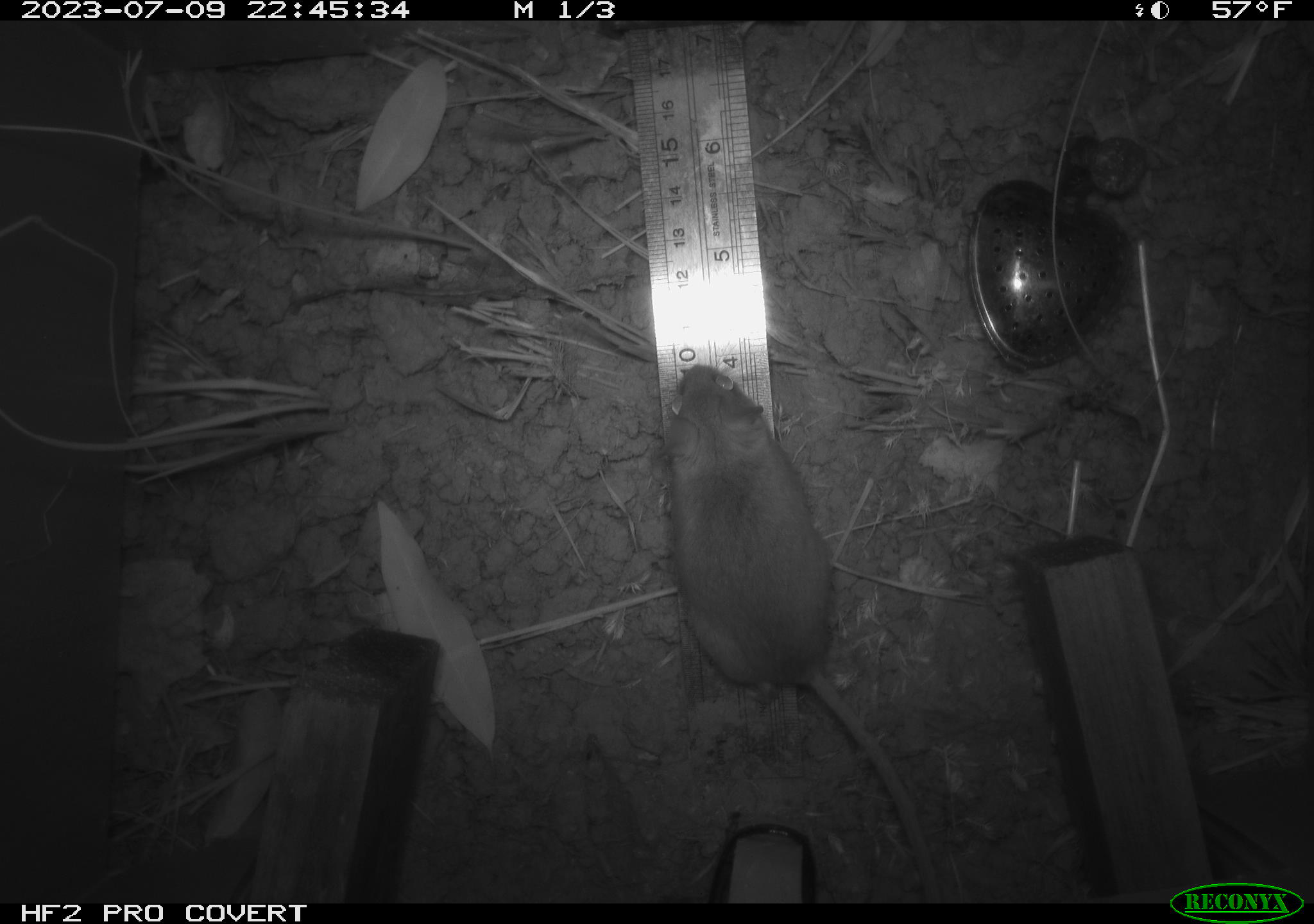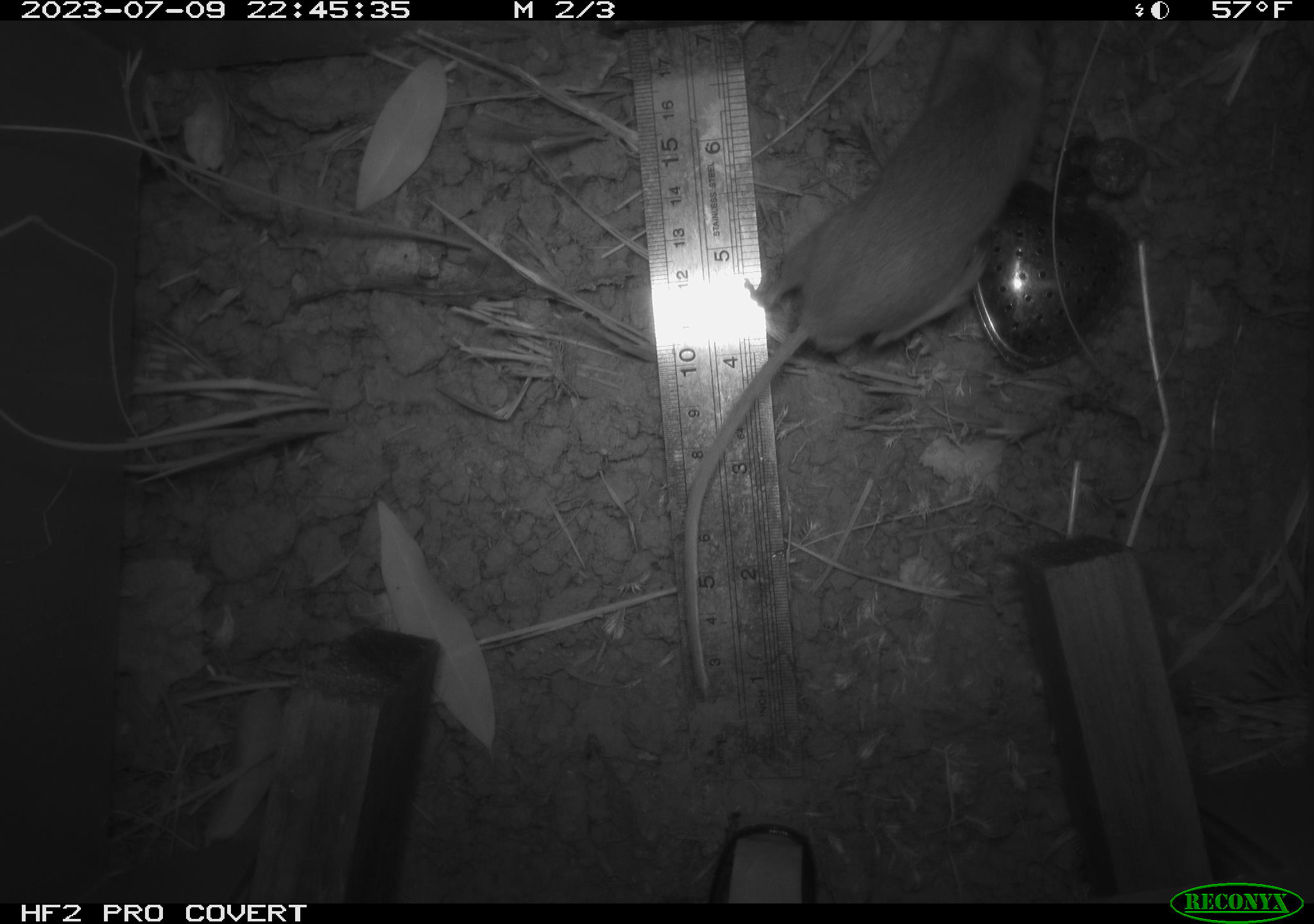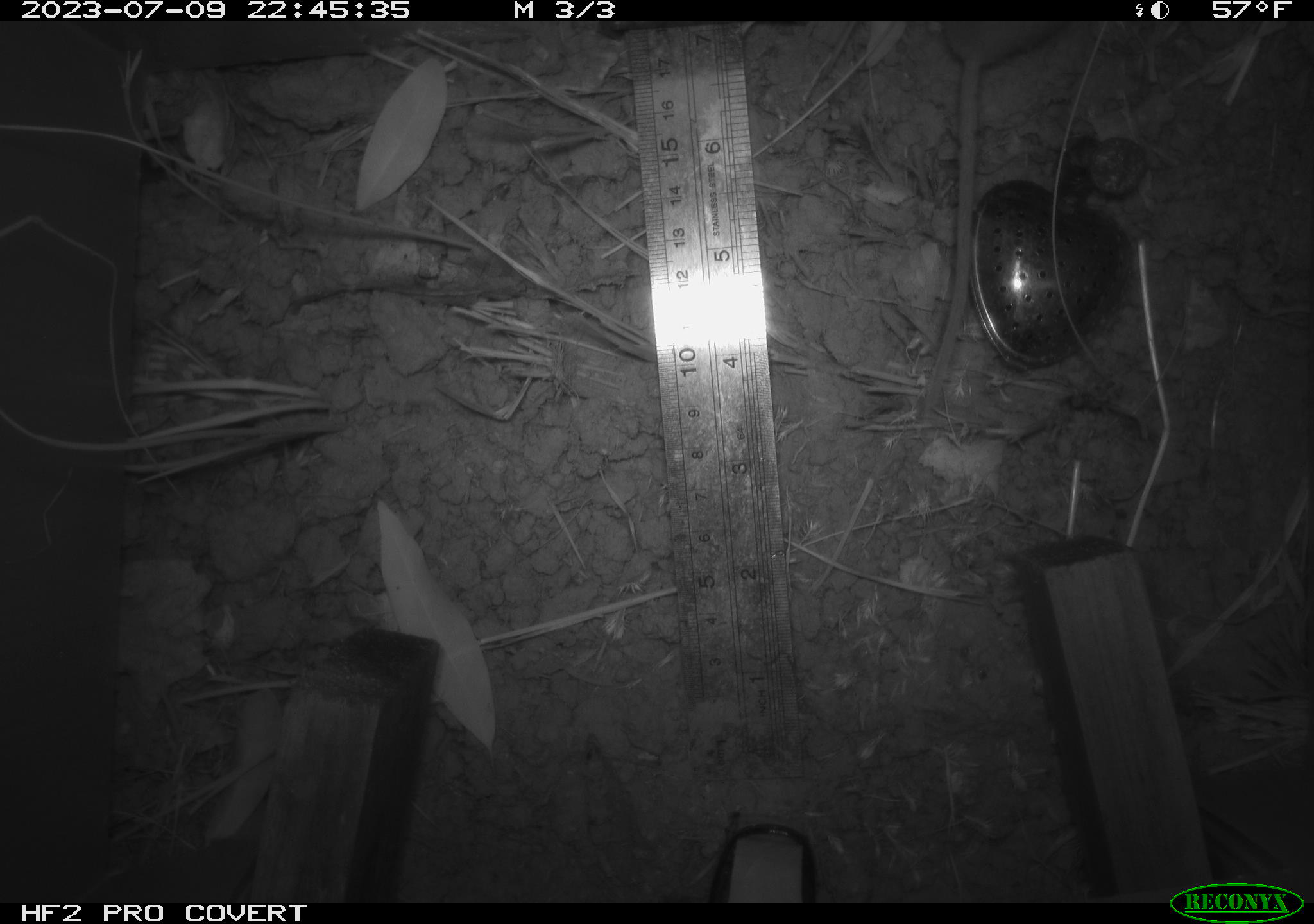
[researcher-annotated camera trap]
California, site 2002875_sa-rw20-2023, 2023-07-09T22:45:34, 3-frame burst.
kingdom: Animalia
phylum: Chordata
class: Mammalia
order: Rodentia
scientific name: Rodentia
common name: mouse species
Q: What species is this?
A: Mouse species (Rodentia).